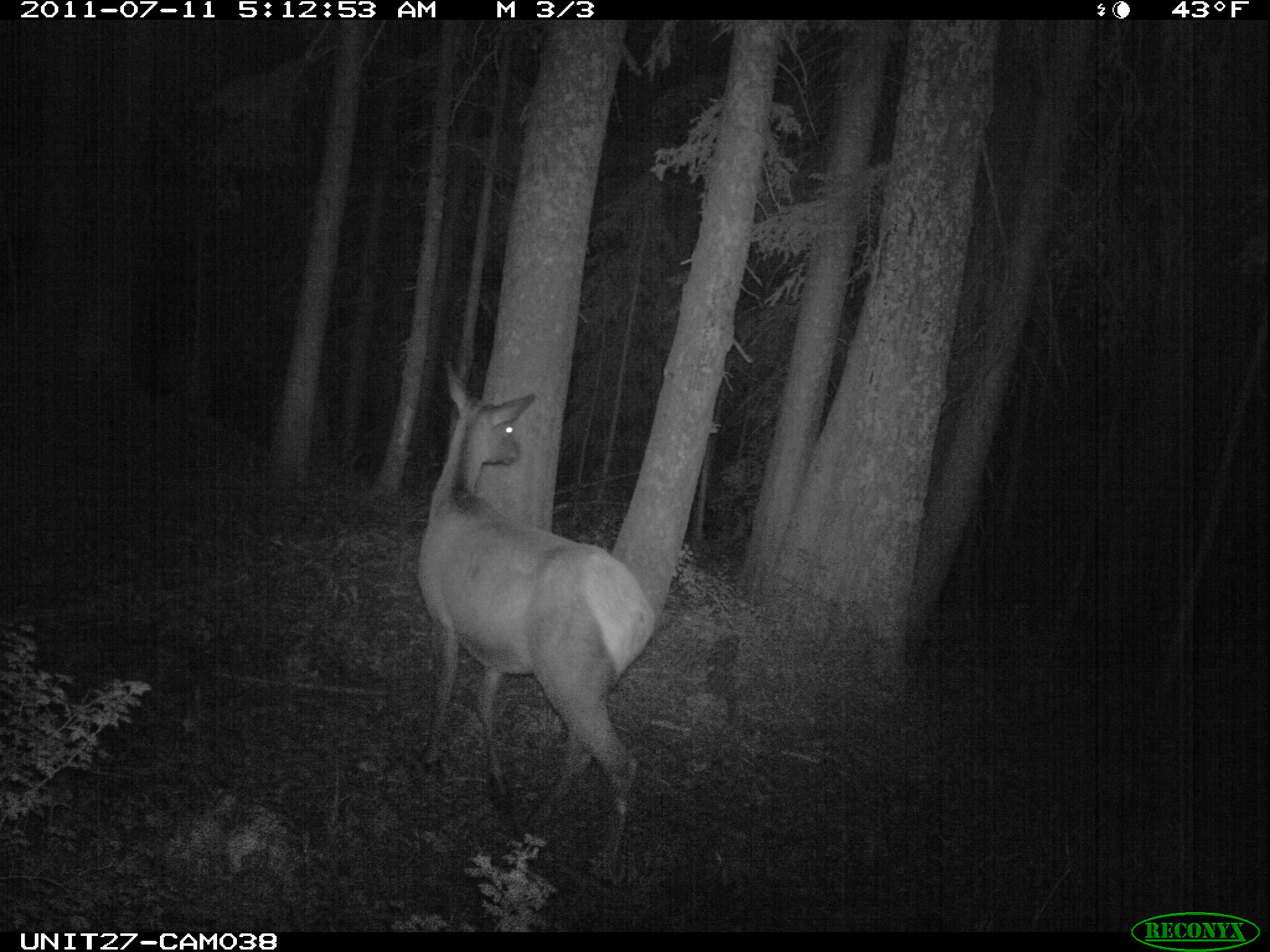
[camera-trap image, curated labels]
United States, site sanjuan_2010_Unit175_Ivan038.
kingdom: Animalia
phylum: Chordata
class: Mammalia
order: Artiodactyla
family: Cervidae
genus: Cervus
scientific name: Cervus elaphus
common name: red deer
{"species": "Cervus elaphus (red deer)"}